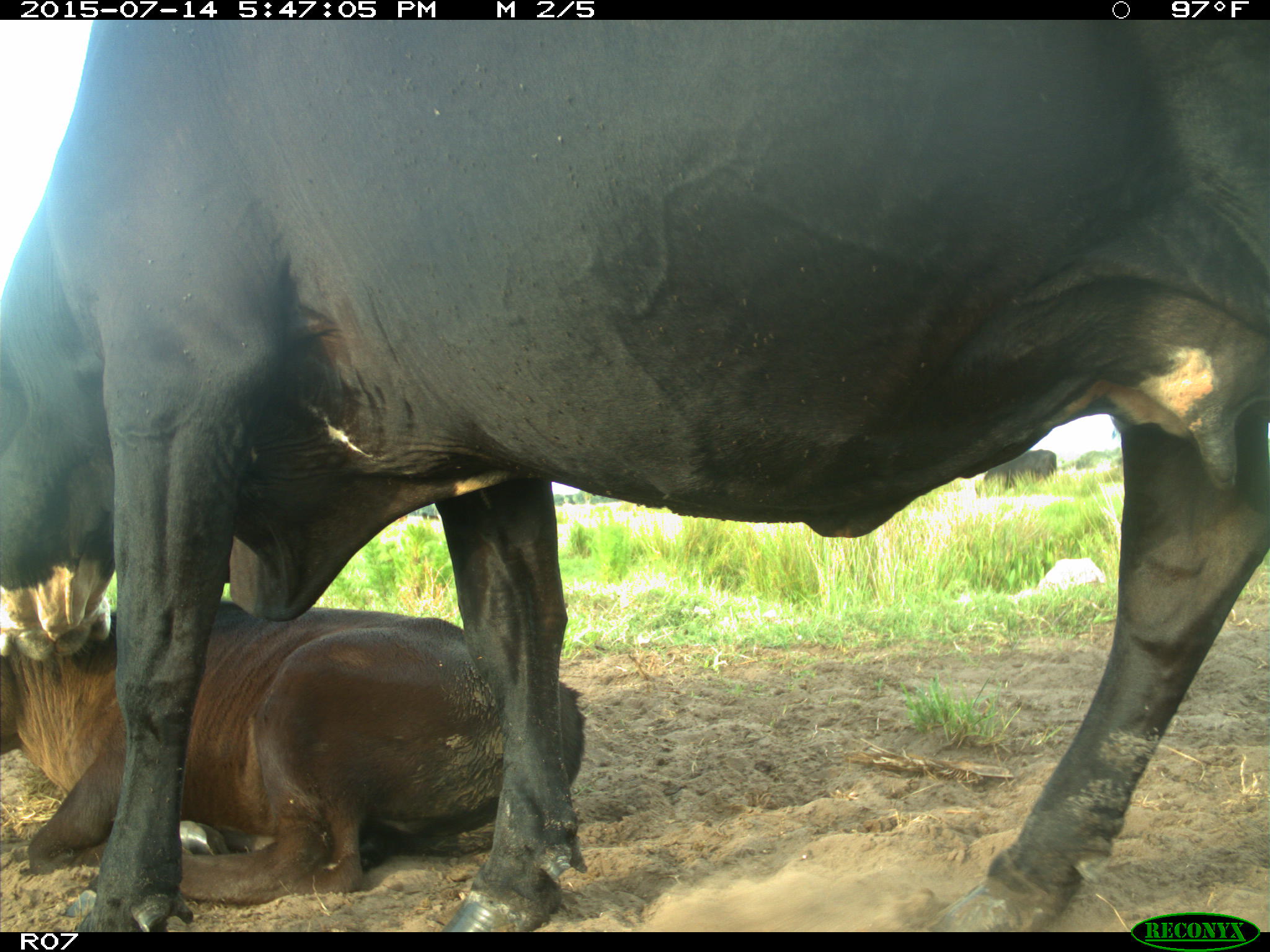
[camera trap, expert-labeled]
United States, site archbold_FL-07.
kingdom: Animalia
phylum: Chordata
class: Mammalia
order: Artiodactyla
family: Bovidae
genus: Bos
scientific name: Bos taurus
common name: domestic cow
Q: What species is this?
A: Bos taurus (domestic cow).